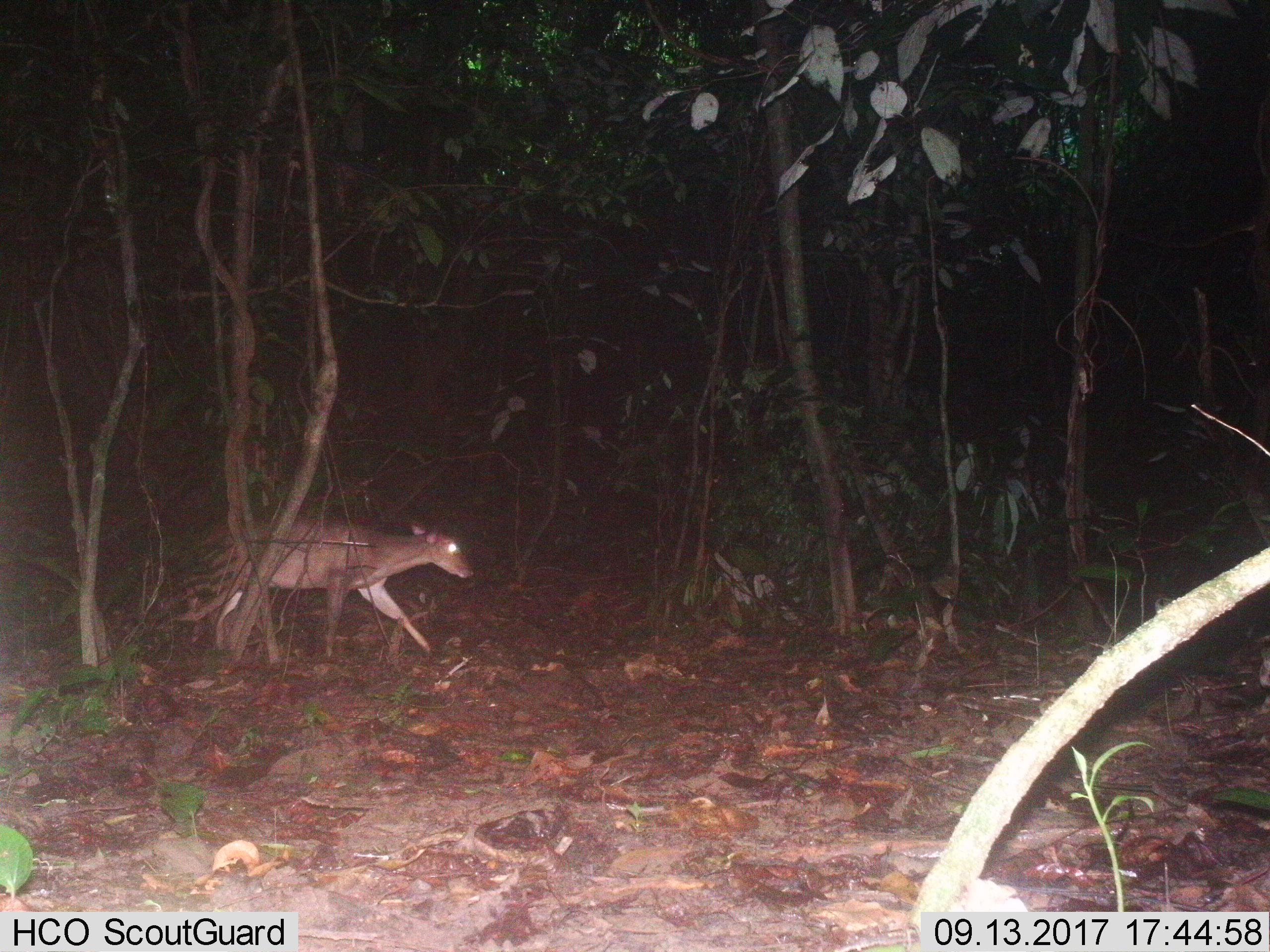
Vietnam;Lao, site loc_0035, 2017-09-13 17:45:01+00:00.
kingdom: Animalia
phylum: Chordata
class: Mammalia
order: Artiodactyla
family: Cervidae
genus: Muntiacus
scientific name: Muntiacus vuquangensis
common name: large-antlered muntjac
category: large antlered muntjac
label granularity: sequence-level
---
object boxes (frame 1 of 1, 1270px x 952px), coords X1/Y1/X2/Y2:
large antlered muntjac: 201/516/474/659